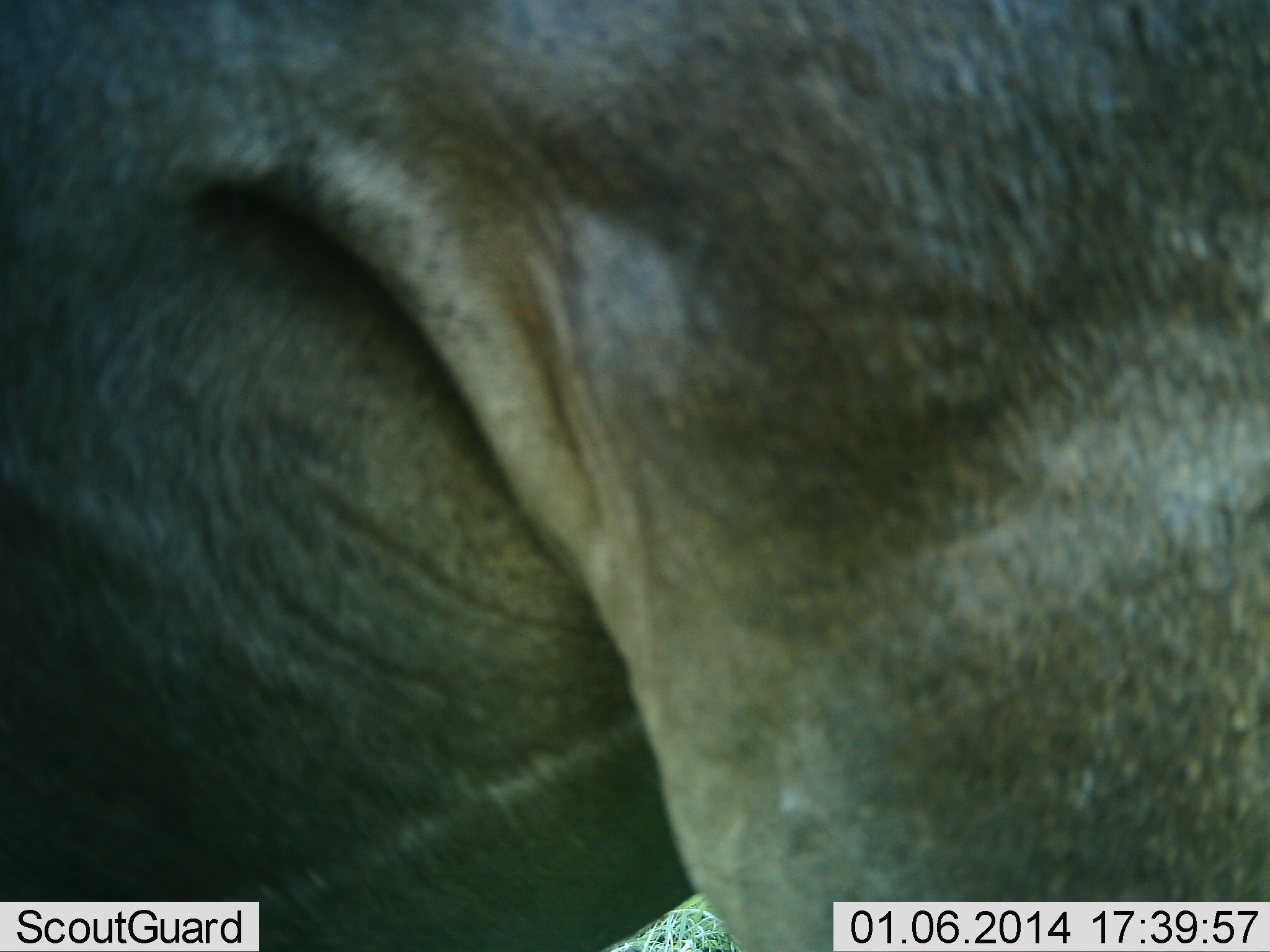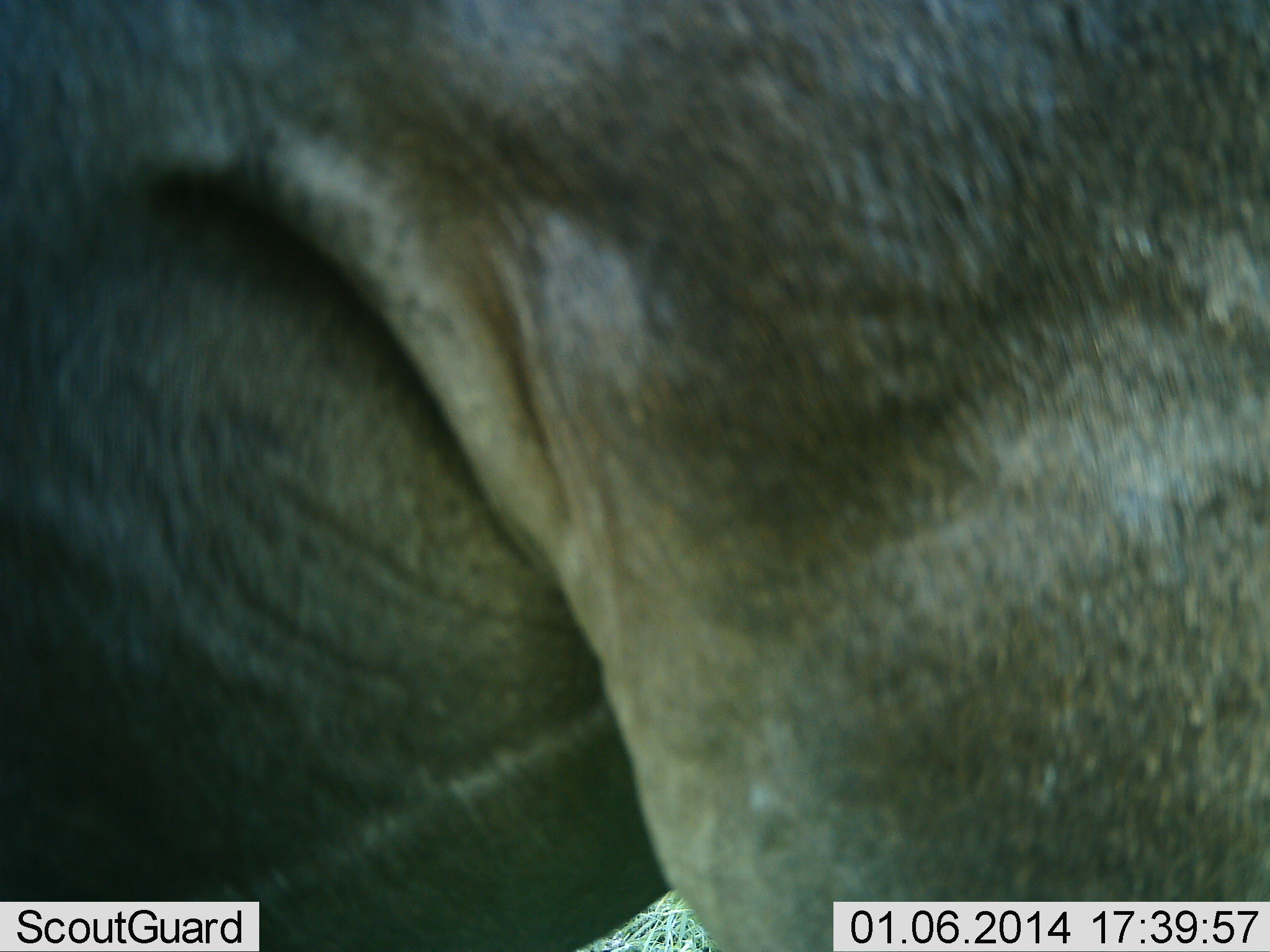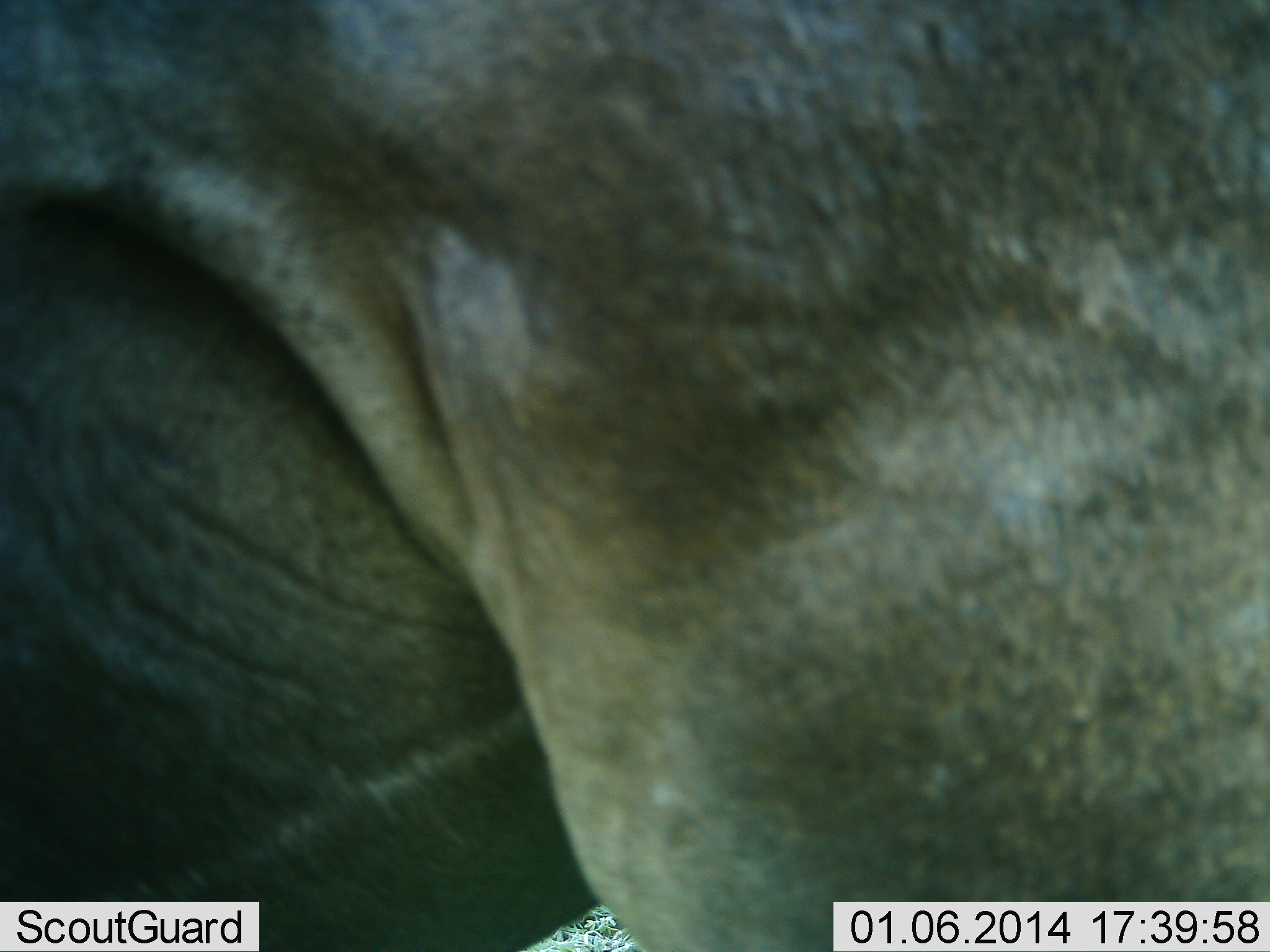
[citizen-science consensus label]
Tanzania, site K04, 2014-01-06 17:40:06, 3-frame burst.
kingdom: Animalia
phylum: Chordata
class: Mammalia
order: Artiodactyla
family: Bovidae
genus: Connochaetes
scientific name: Connochaetes taurinus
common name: blue wildebeest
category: wildebeest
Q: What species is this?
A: Wildebeest (blue wildebeest) (Connochaetes taurinus).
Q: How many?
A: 1.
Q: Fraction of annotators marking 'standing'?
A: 91%.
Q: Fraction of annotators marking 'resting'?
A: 0%.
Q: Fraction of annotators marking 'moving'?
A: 0%.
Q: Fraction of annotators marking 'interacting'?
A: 0%.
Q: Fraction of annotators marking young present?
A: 0%.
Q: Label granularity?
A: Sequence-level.